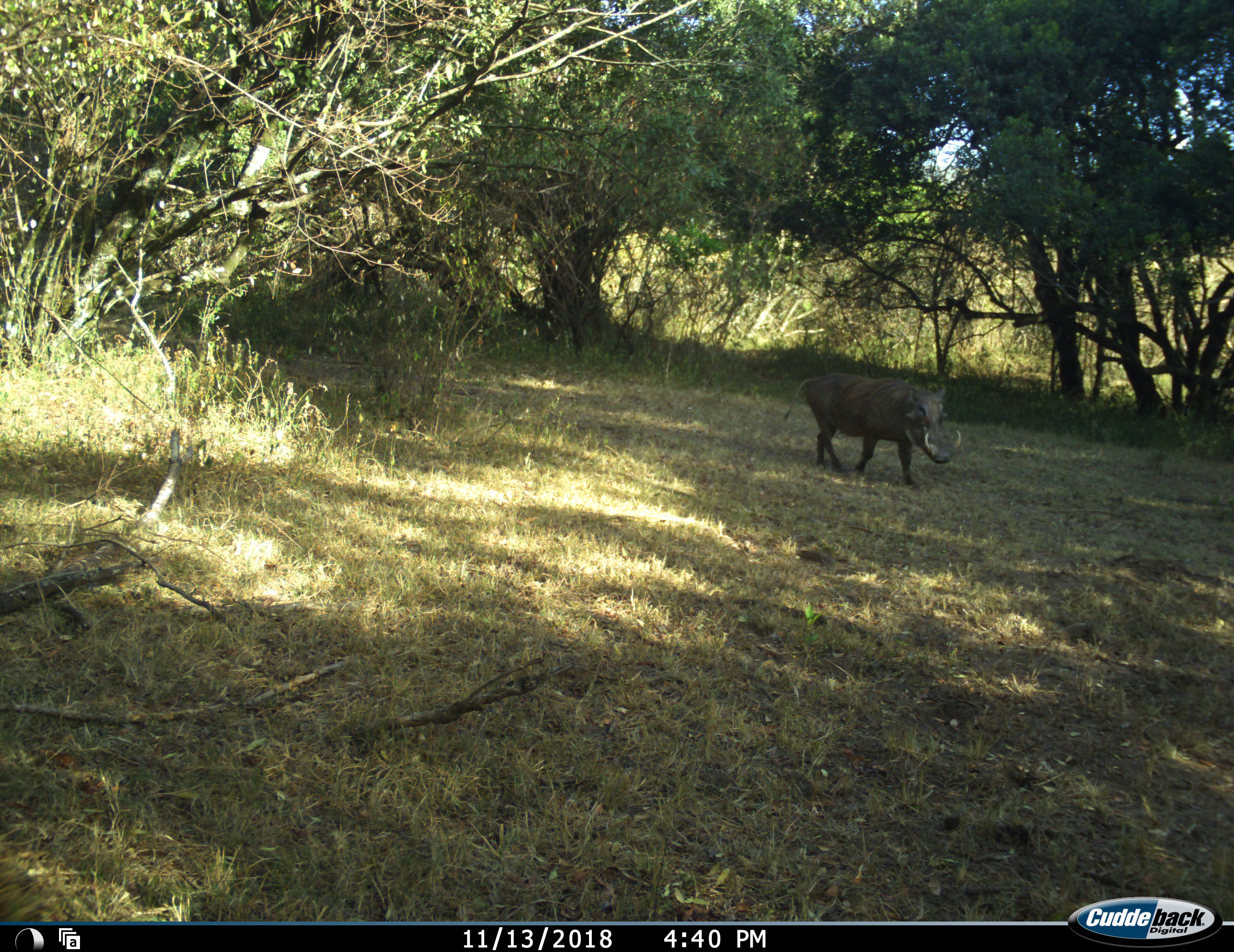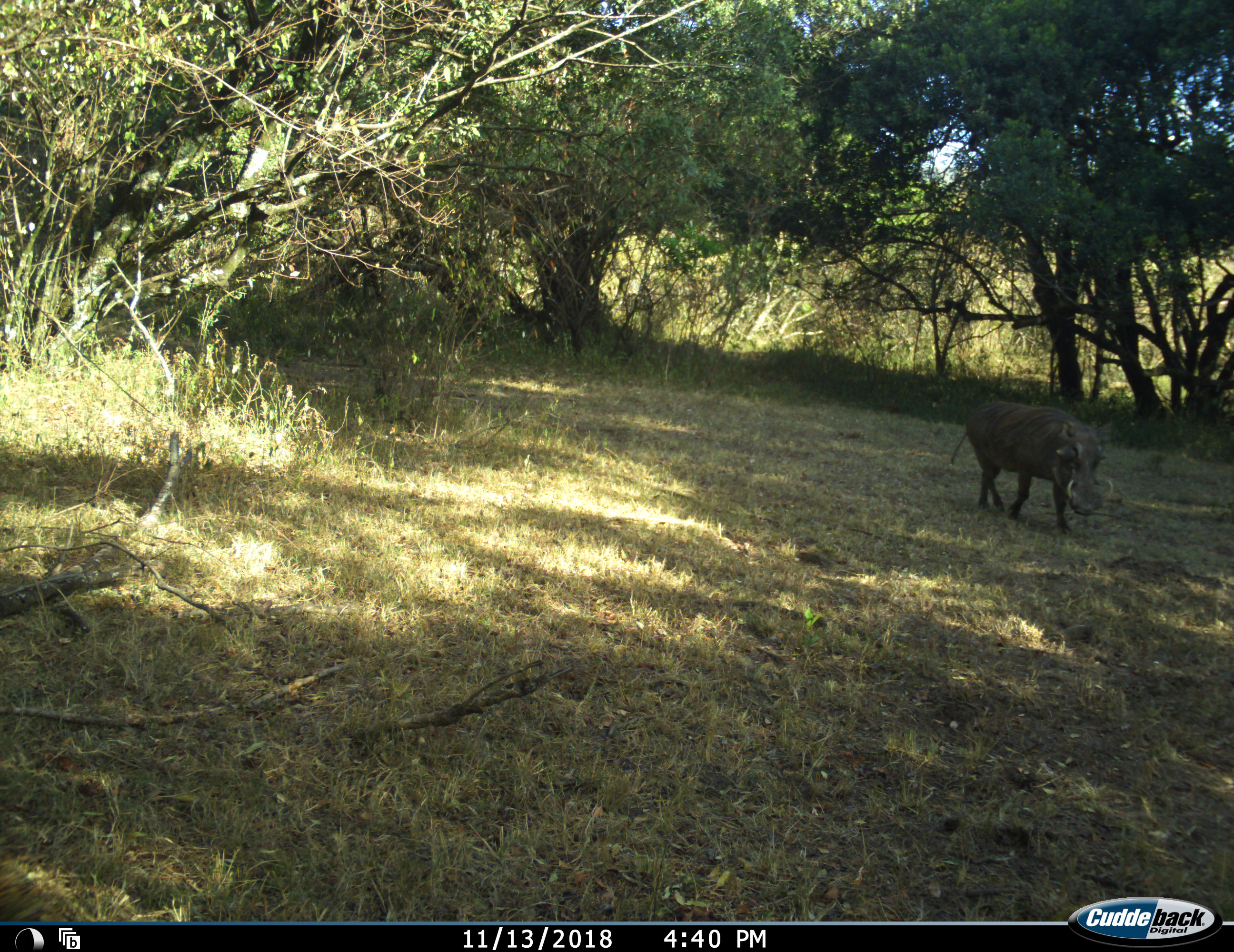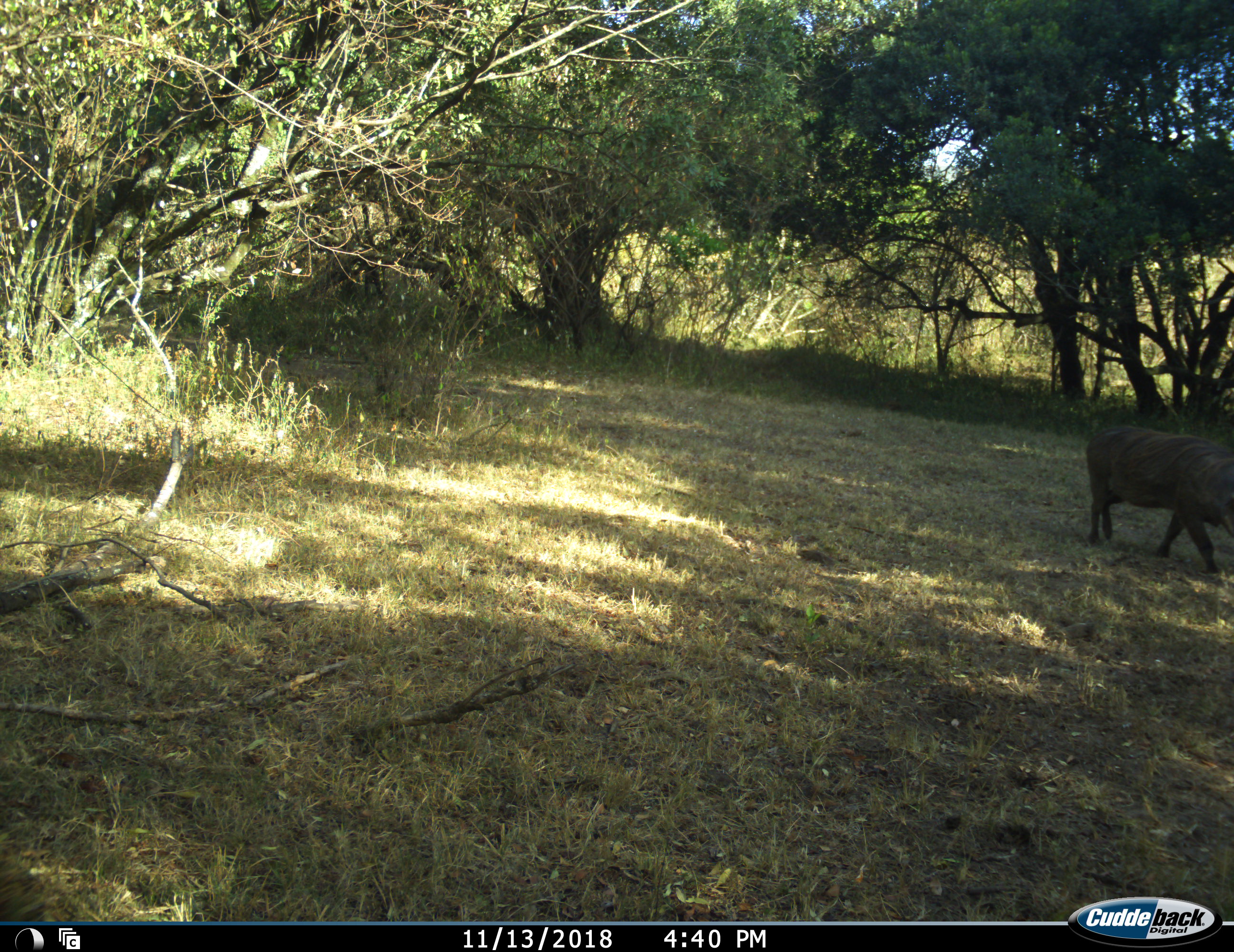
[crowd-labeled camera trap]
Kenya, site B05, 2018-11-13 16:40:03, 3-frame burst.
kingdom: Animalia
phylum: Chordata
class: Mammalia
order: Artiodactyla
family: Suidae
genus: Phacochoerus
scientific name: Phacochoerus africanus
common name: warthog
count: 1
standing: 10%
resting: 0%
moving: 100%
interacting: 0%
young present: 0%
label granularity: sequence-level